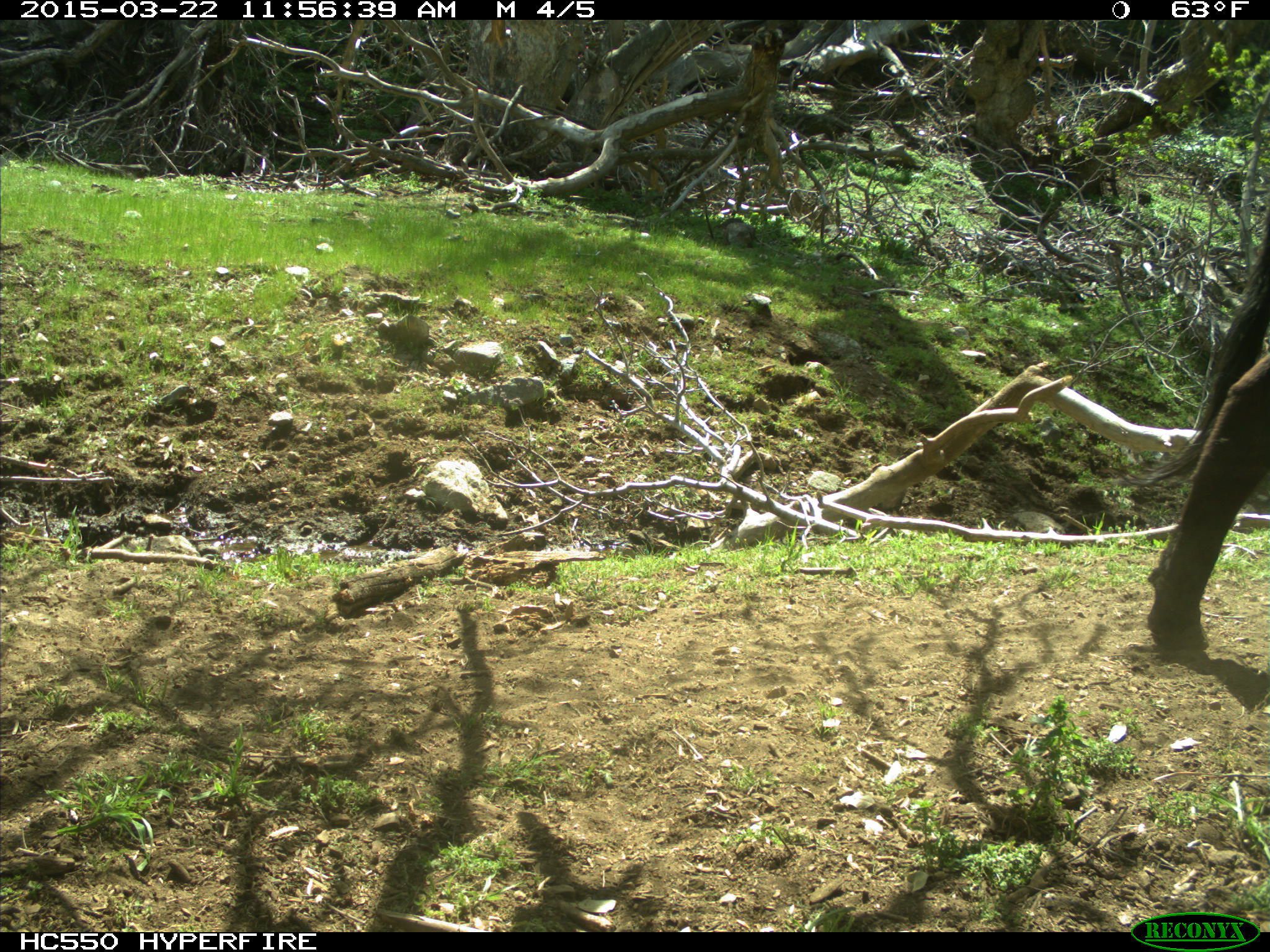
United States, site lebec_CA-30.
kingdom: Animalia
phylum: Chordata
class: Mammalia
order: Artiodactyla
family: Bovidae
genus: Bos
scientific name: Bos taurus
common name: domestic cow